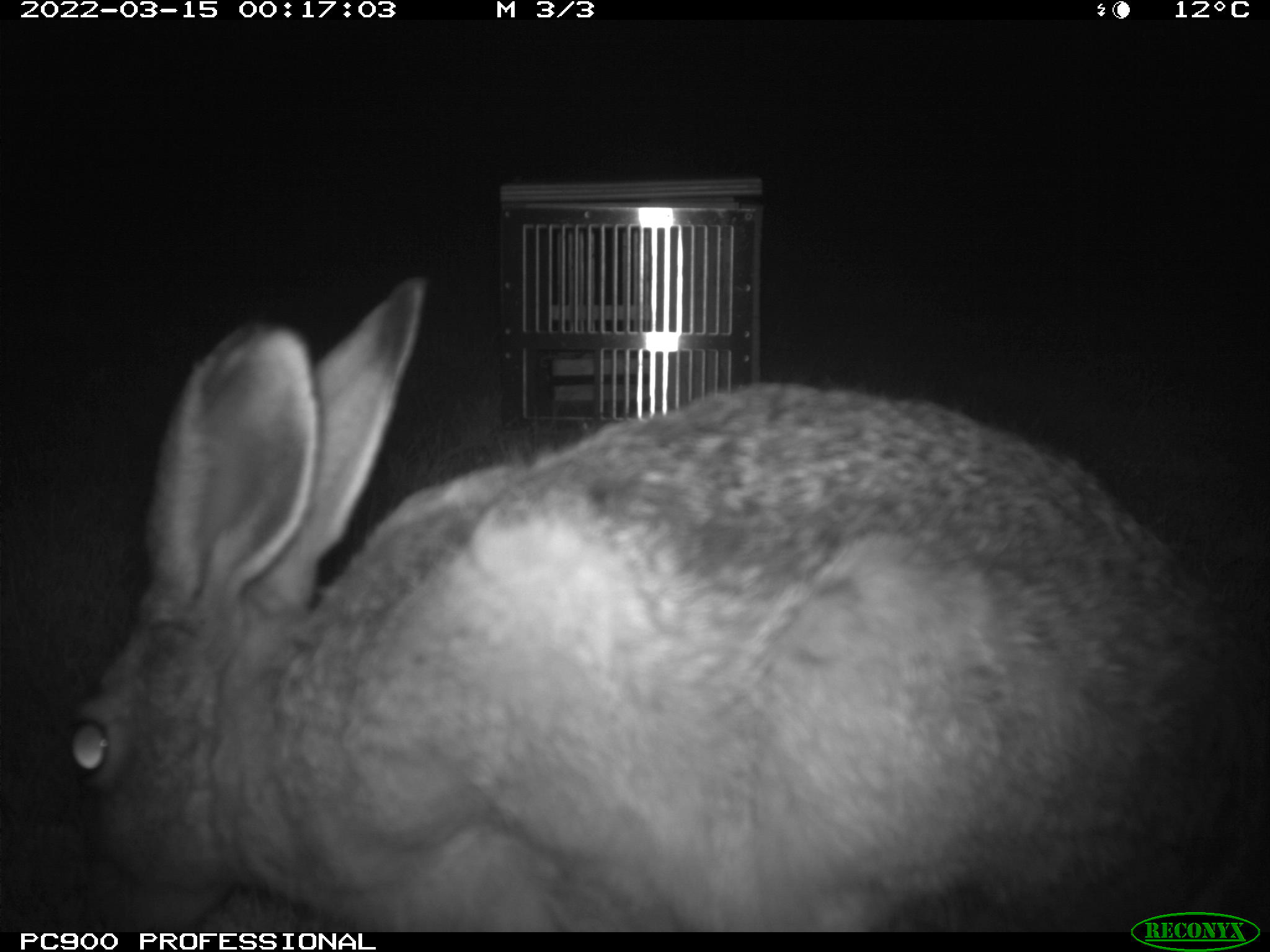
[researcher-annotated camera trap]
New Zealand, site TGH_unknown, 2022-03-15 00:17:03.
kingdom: Animalia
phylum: Chordata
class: Mammalia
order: Lagomorpha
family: Leporidae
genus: Lepus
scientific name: Lepus europaeus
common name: brown hare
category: hare